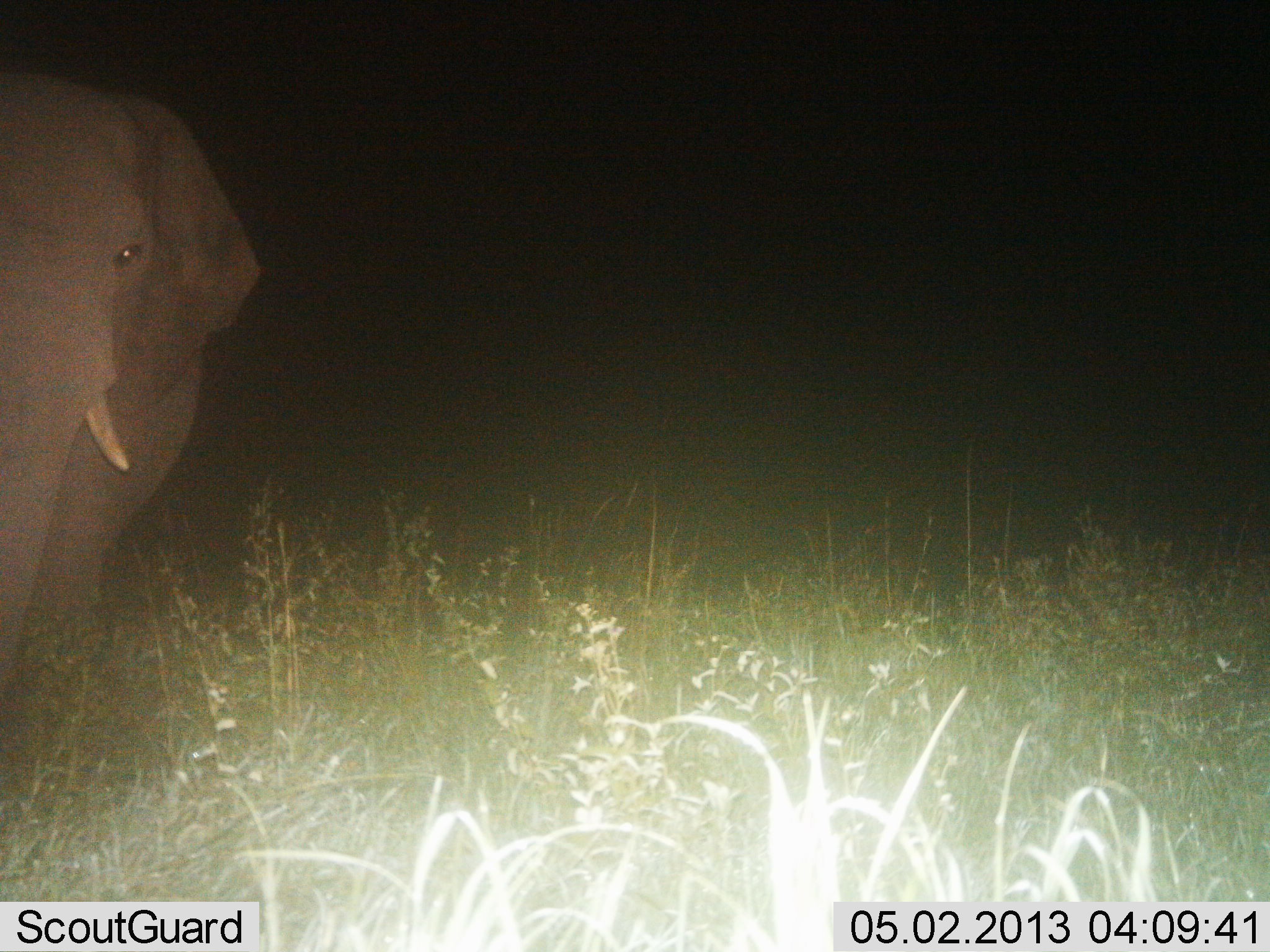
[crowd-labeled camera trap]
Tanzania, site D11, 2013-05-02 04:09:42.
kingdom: Animalia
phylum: Chordata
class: Mammalia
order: Proboscidea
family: Elephantidae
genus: Loxodonta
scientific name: Loxodonta africana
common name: african bush elephant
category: elephant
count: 1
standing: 77%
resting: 0%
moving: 23%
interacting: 0%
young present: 0%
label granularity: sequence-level